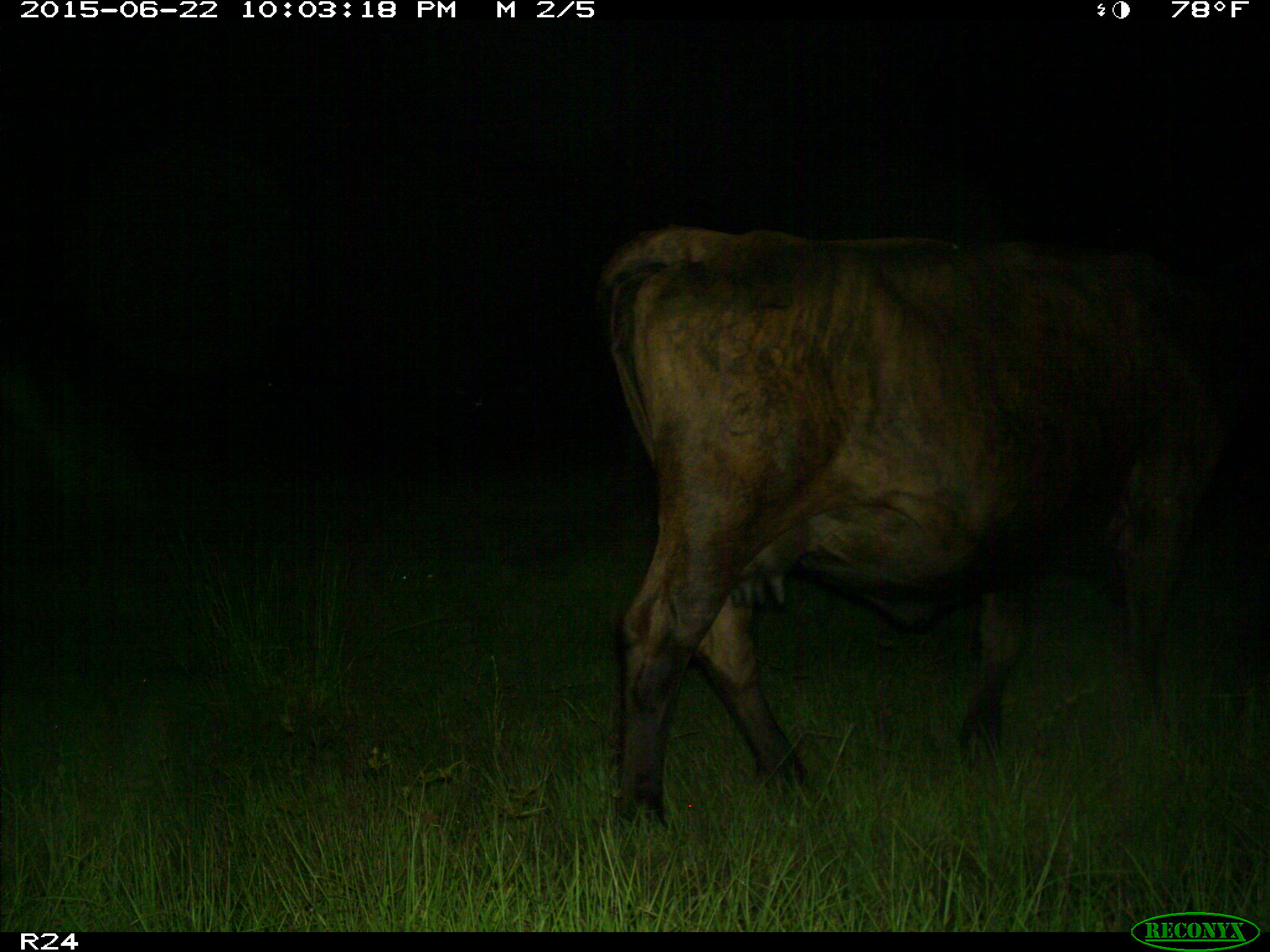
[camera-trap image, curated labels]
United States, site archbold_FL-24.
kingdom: Animalia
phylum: Chordata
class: Mammalia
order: Artiodactyla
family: Bovidae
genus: Bos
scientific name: Bos taurus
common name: domestic cow